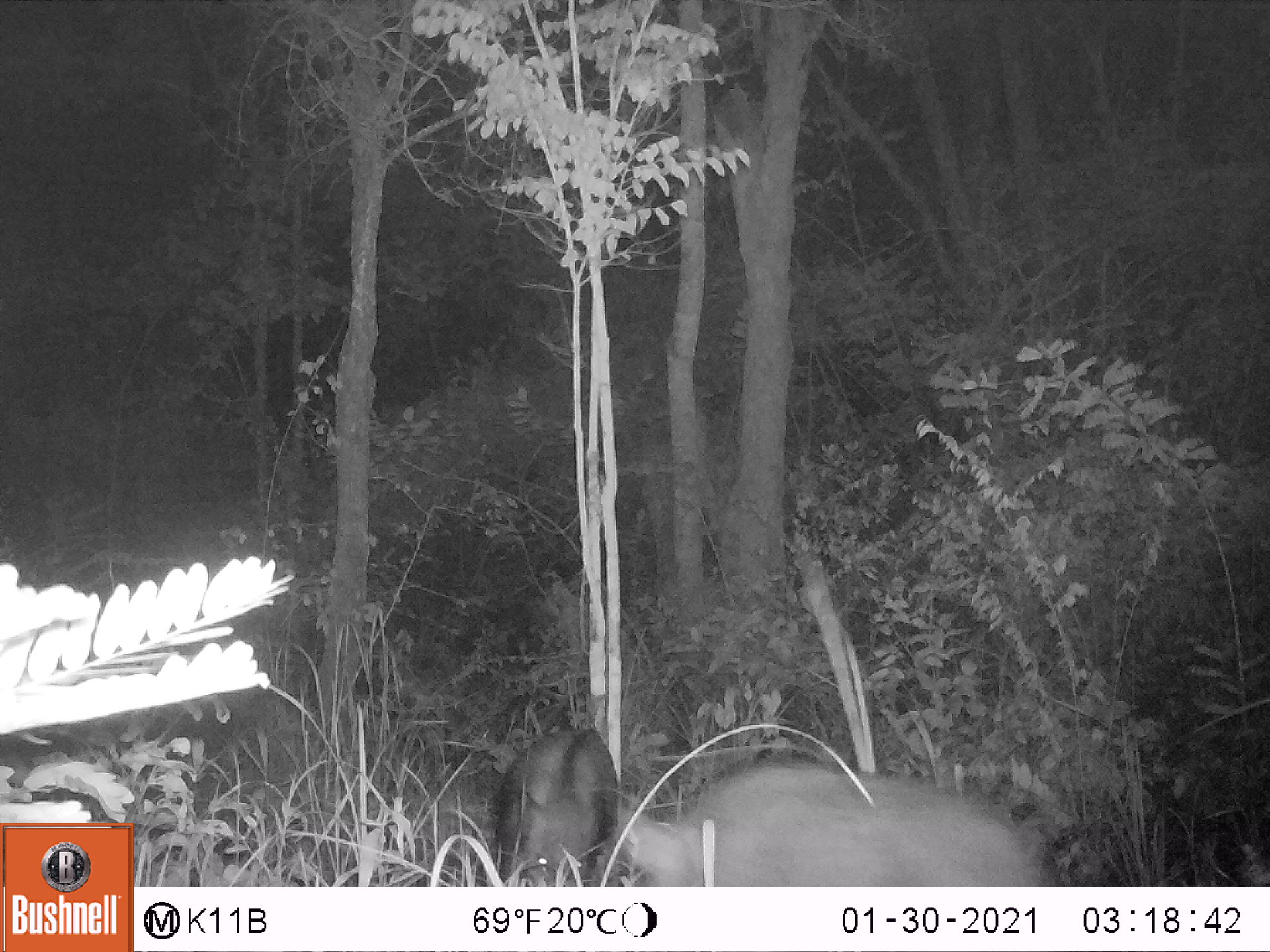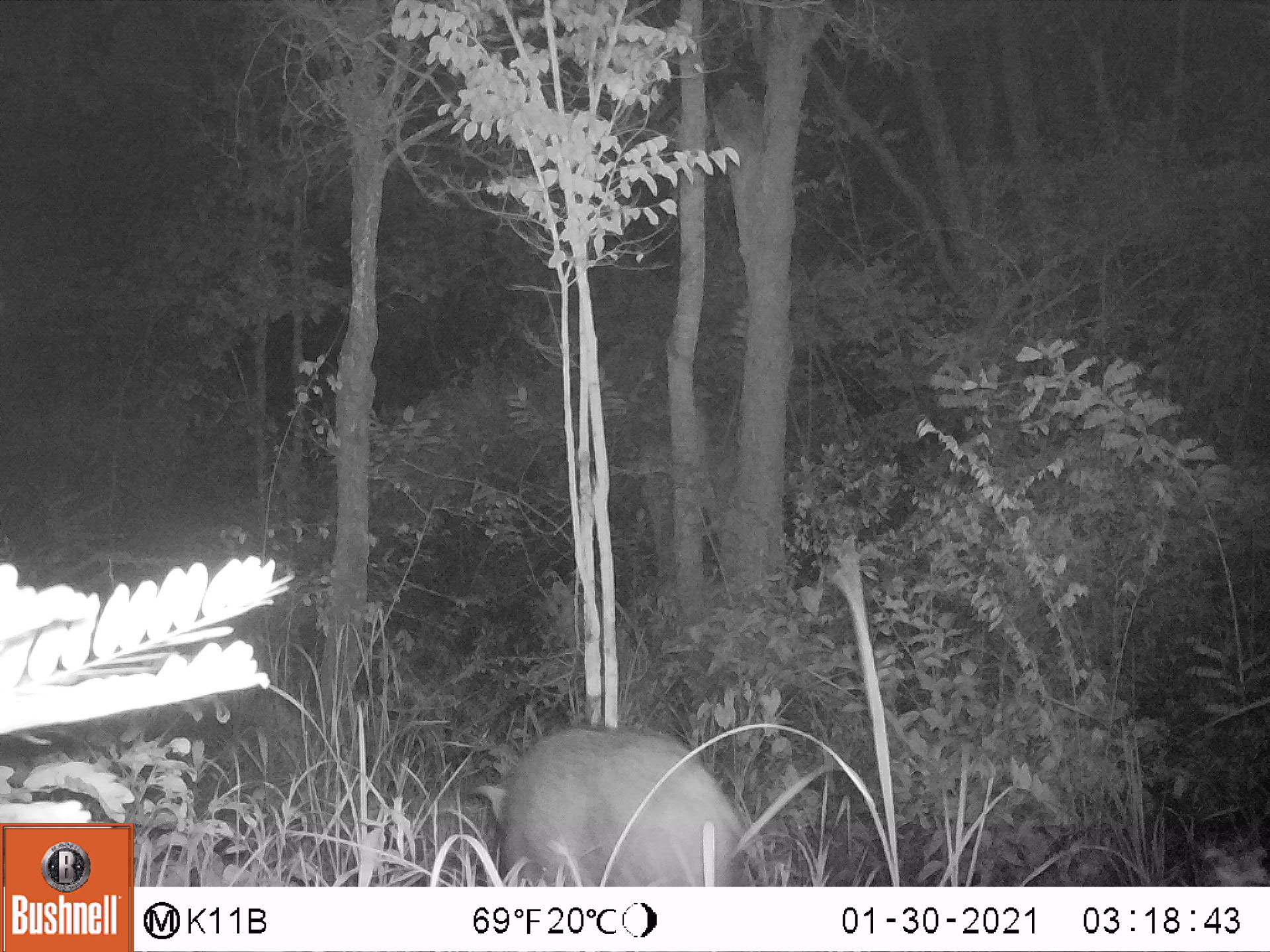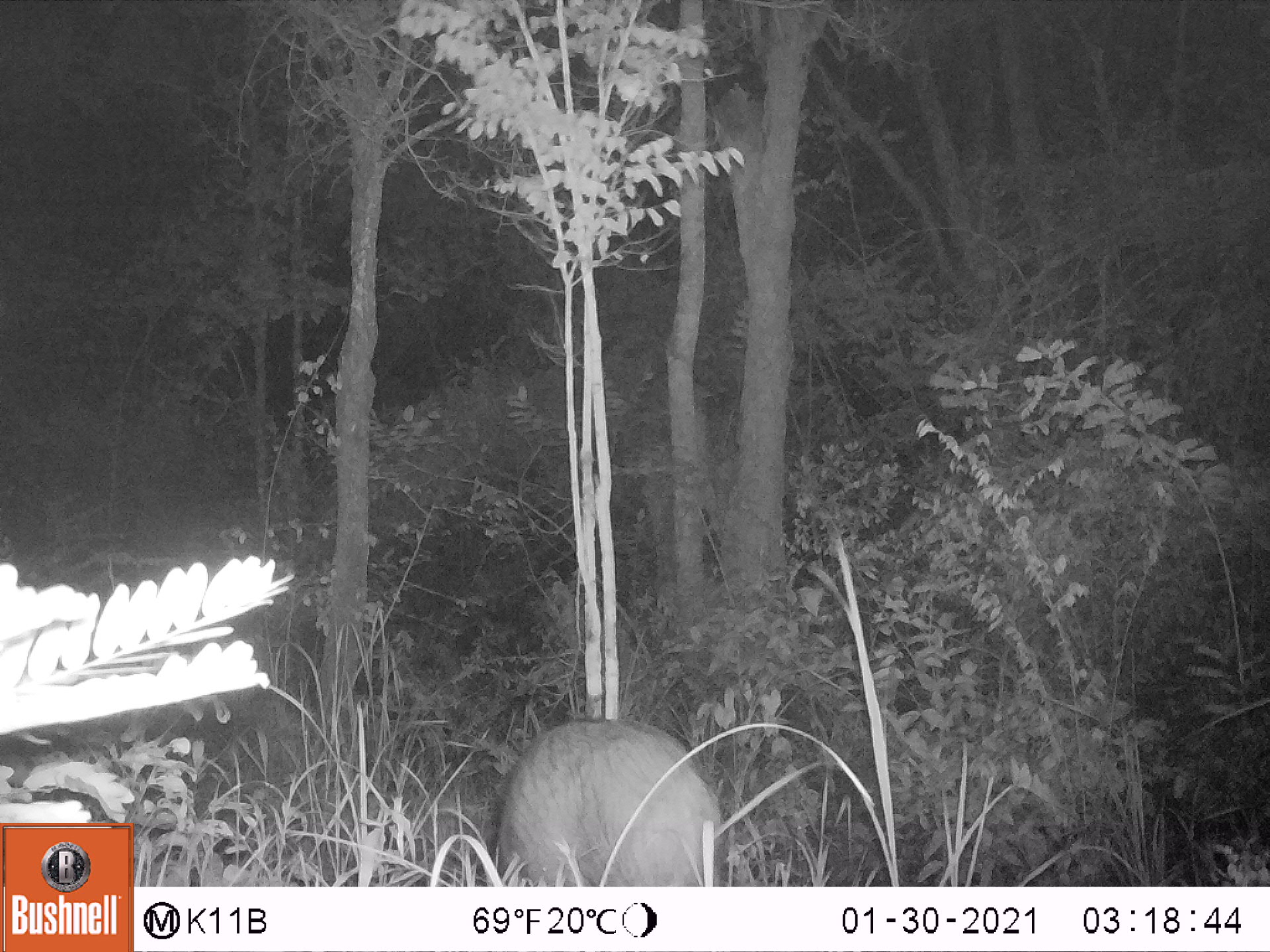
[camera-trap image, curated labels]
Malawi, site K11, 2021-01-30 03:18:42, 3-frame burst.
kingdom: Animalia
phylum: Chordata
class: Mammalia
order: Artiodactyla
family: Suidae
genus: Potamochoerus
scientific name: Potamochoerus larvatus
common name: bushpig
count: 2